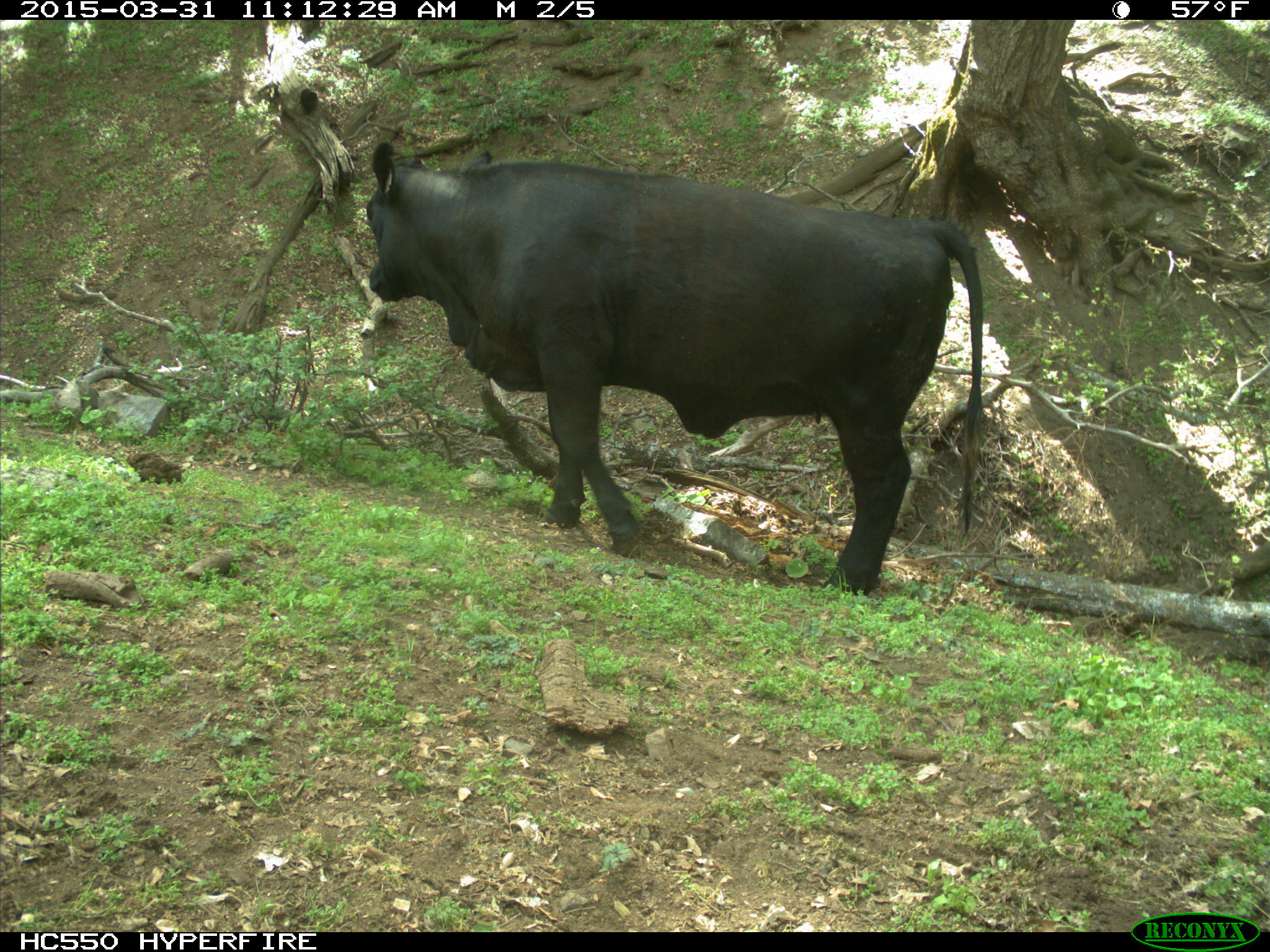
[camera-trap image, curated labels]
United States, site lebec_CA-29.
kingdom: Animalia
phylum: Chordata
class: Mammalia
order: Artiodactyla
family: Bovidae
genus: Bos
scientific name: Bos taurus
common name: domestic cow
Bos taurus (domestic cow).